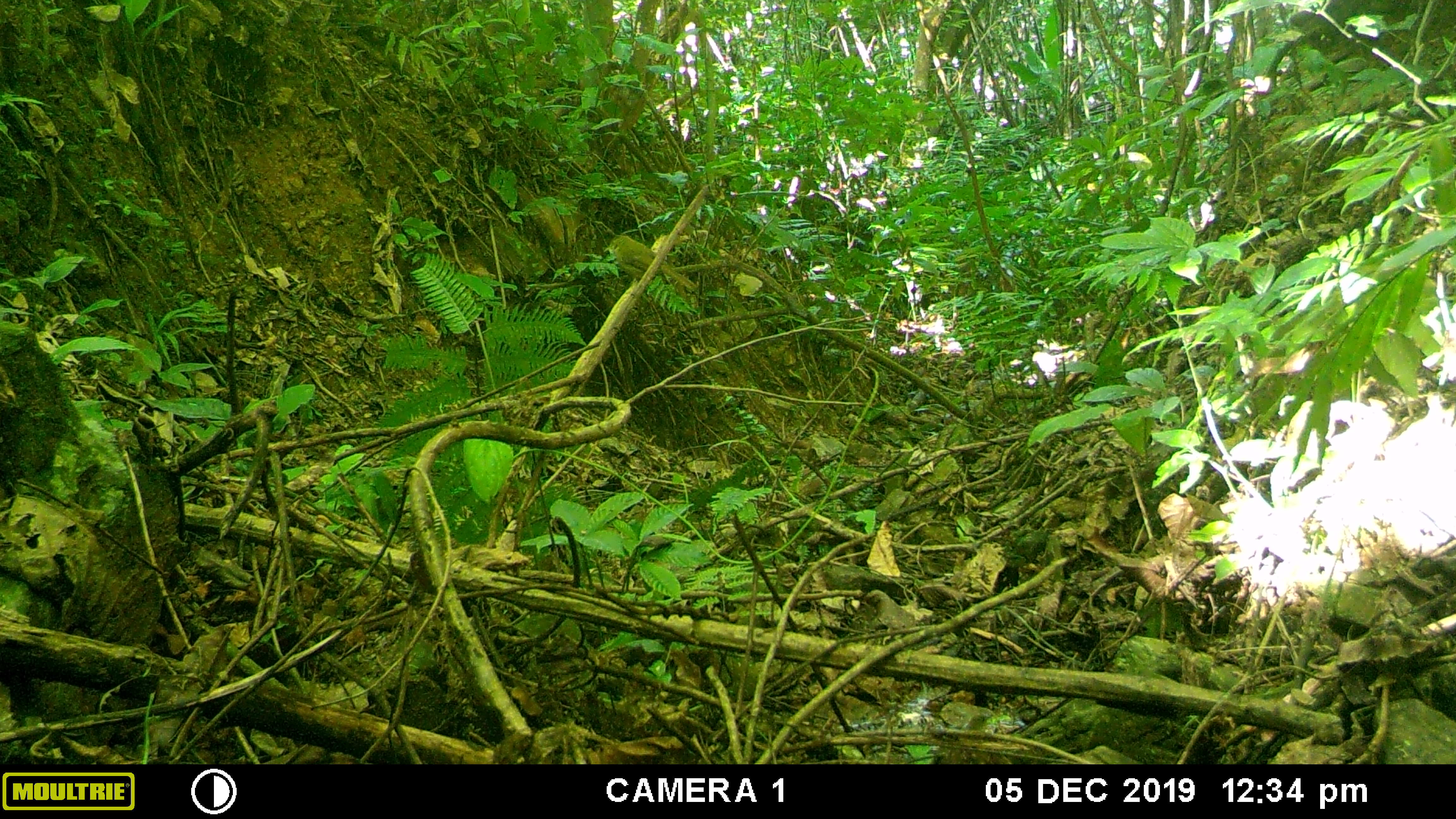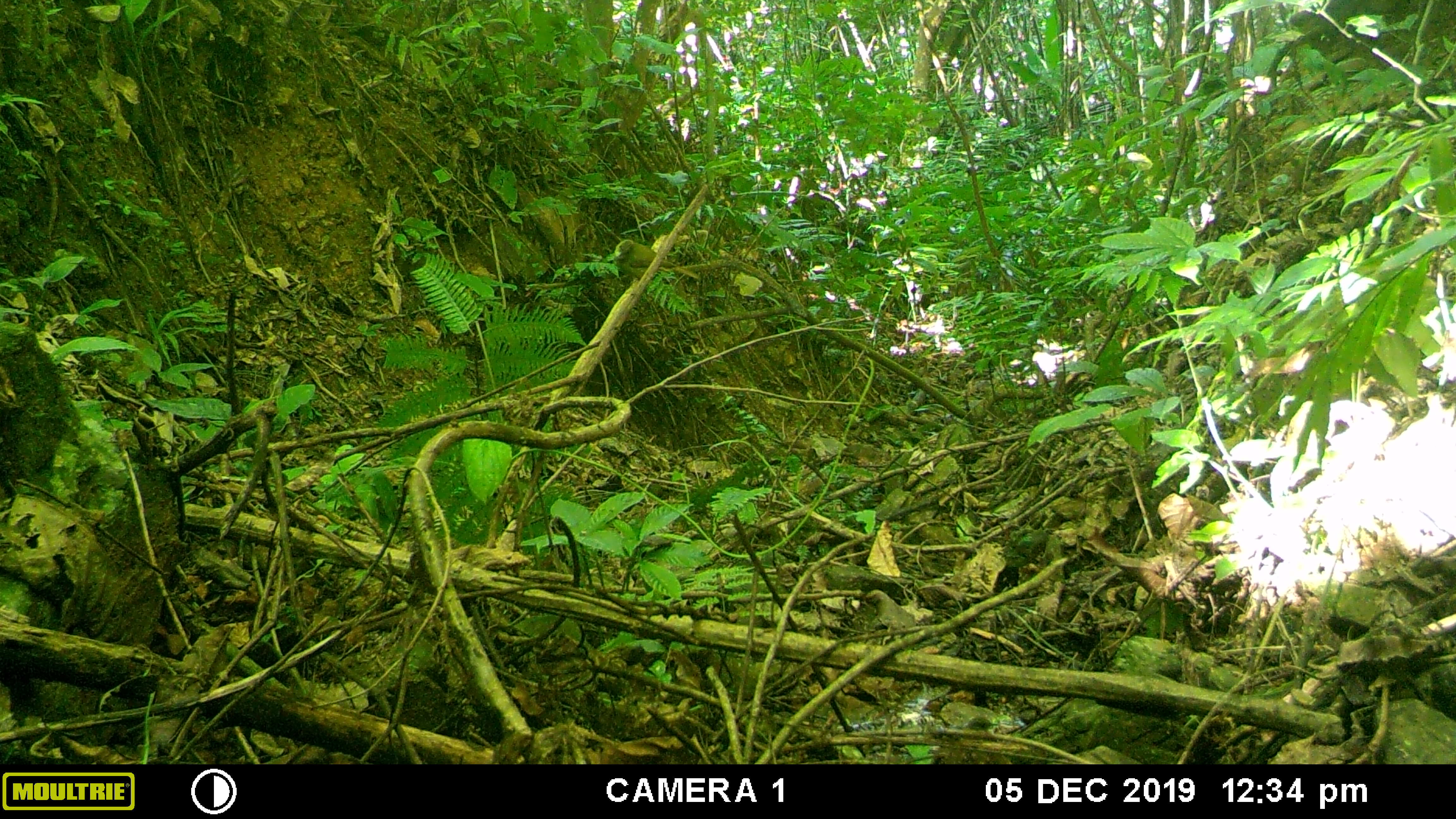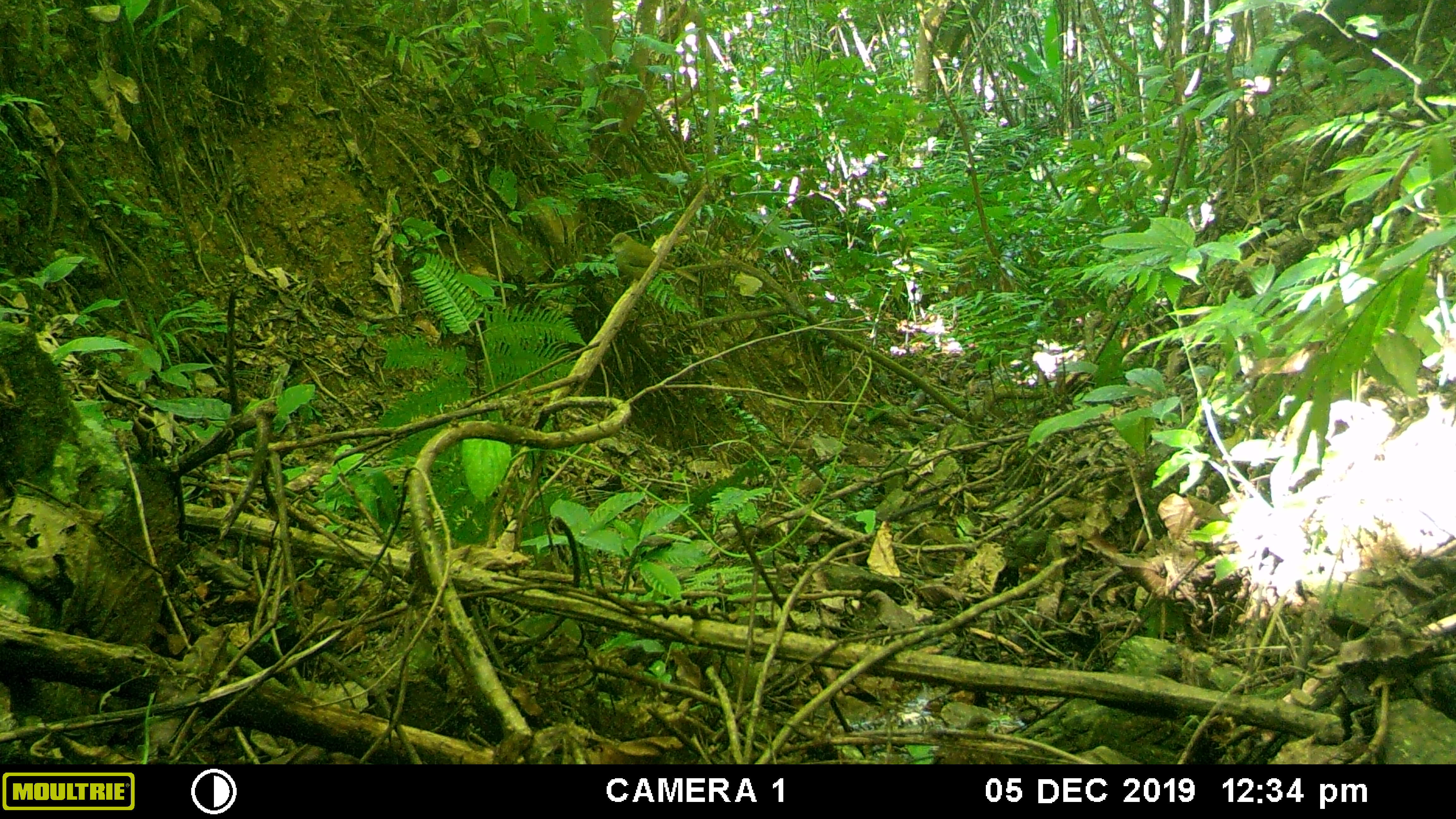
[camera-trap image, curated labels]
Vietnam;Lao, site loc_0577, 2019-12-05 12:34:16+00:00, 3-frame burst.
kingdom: Animalia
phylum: Chordata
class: Aves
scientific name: Aves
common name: bird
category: unidentified bird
Unidentified bird (bird) (Aves). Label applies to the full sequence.